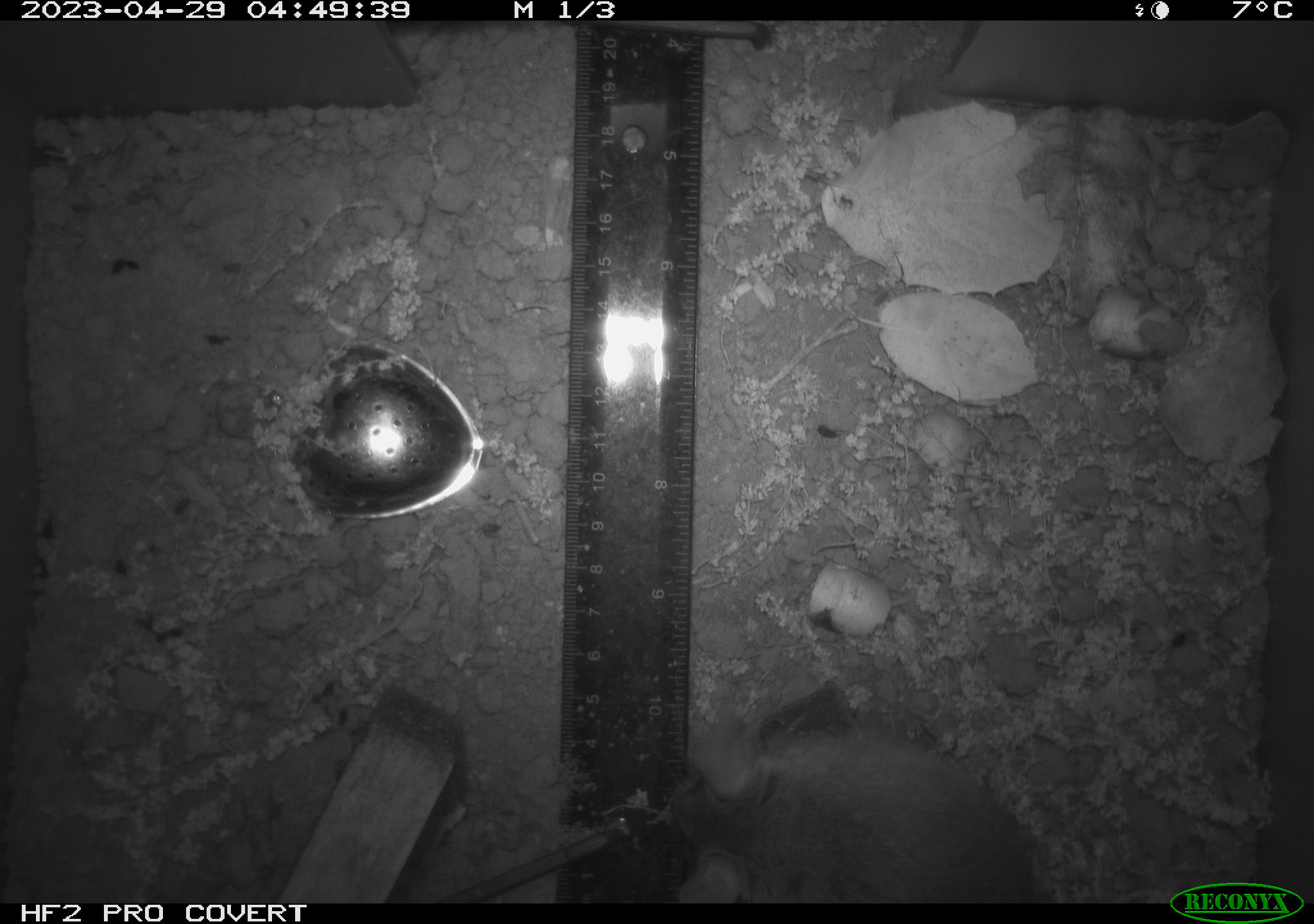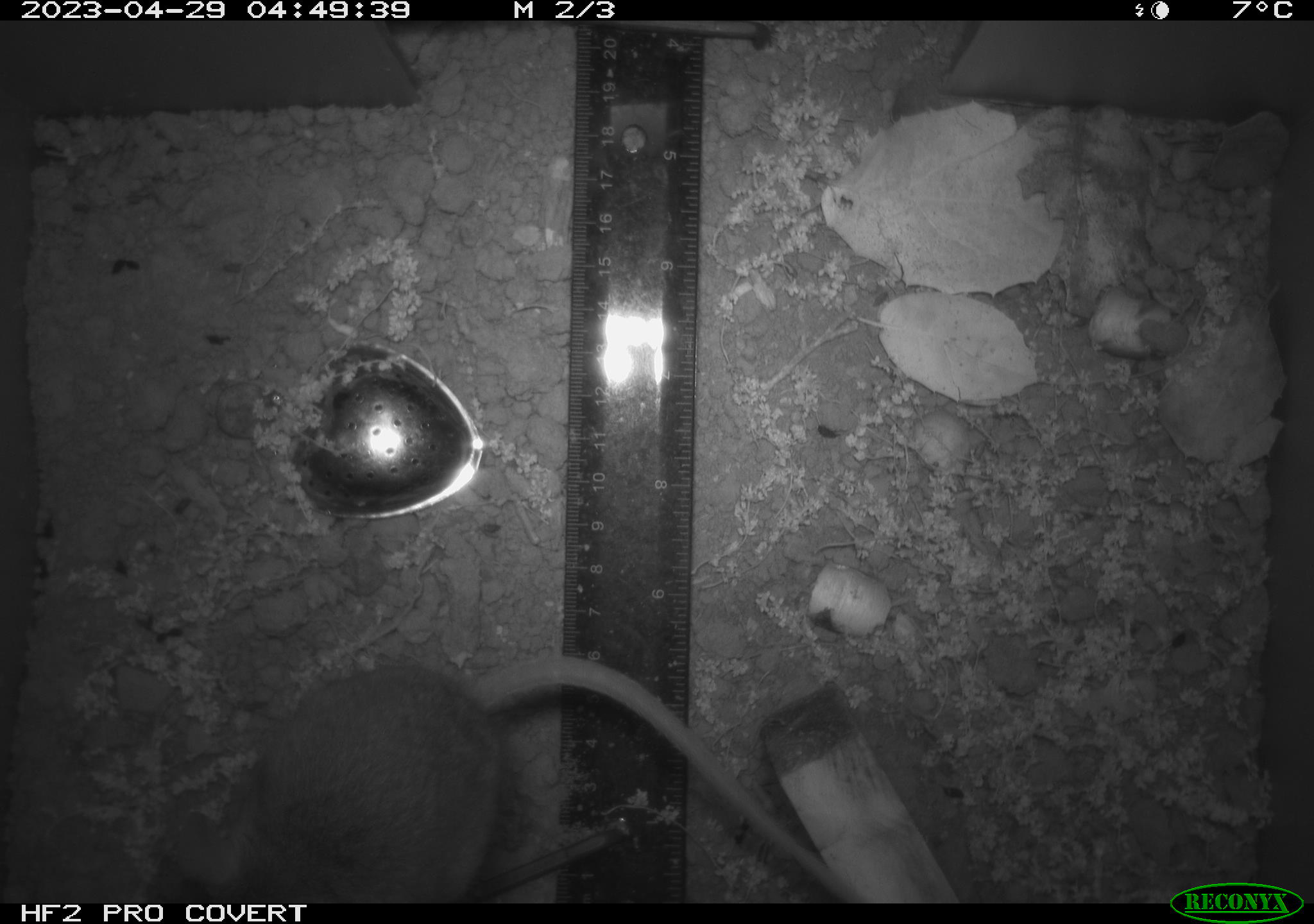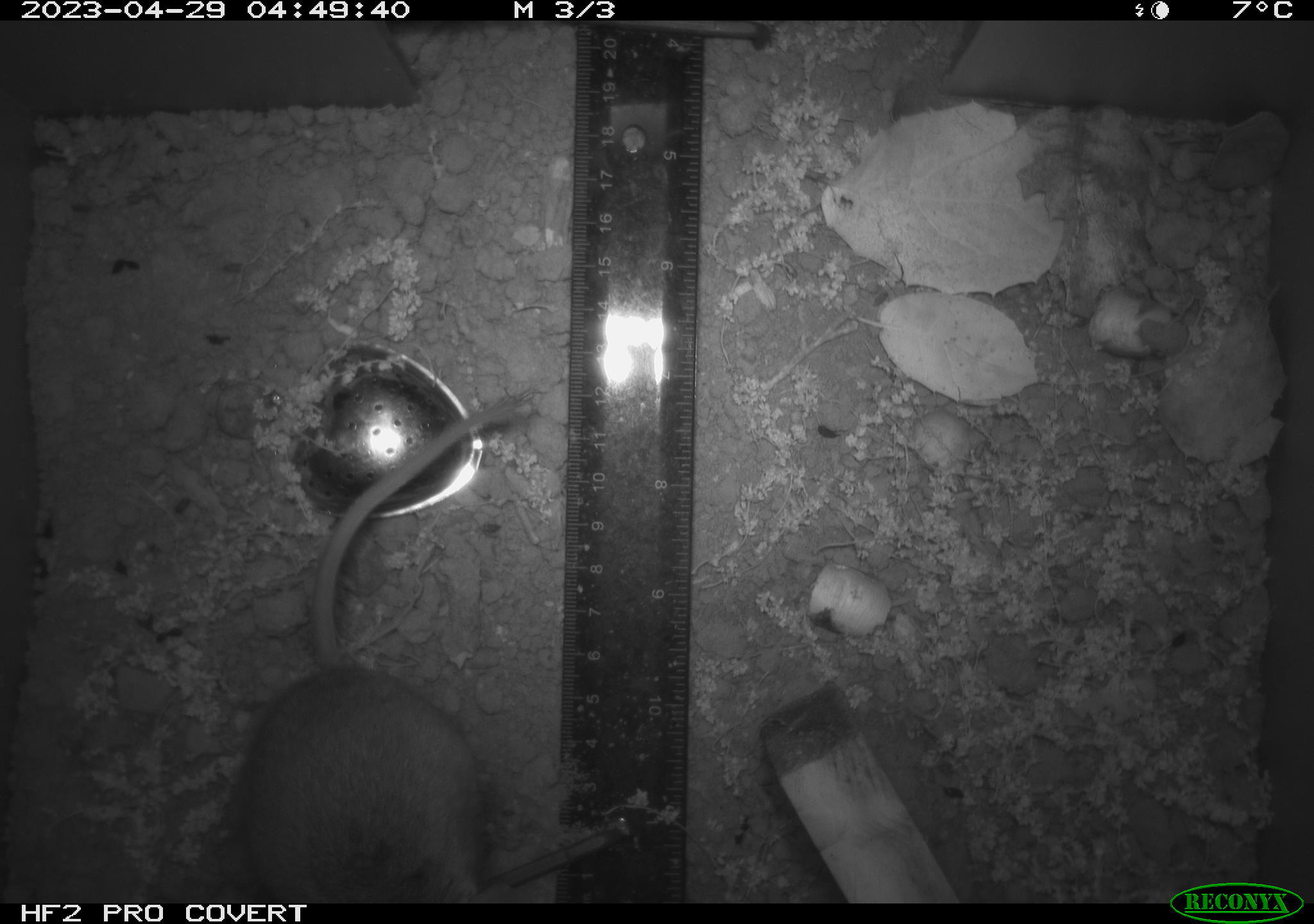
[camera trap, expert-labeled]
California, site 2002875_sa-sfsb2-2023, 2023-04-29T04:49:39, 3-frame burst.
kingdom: Animalia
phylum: Chordata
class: Mammalia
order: Rodentia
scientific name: Rodentia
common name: mouse species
Mouse species (Rodentia).